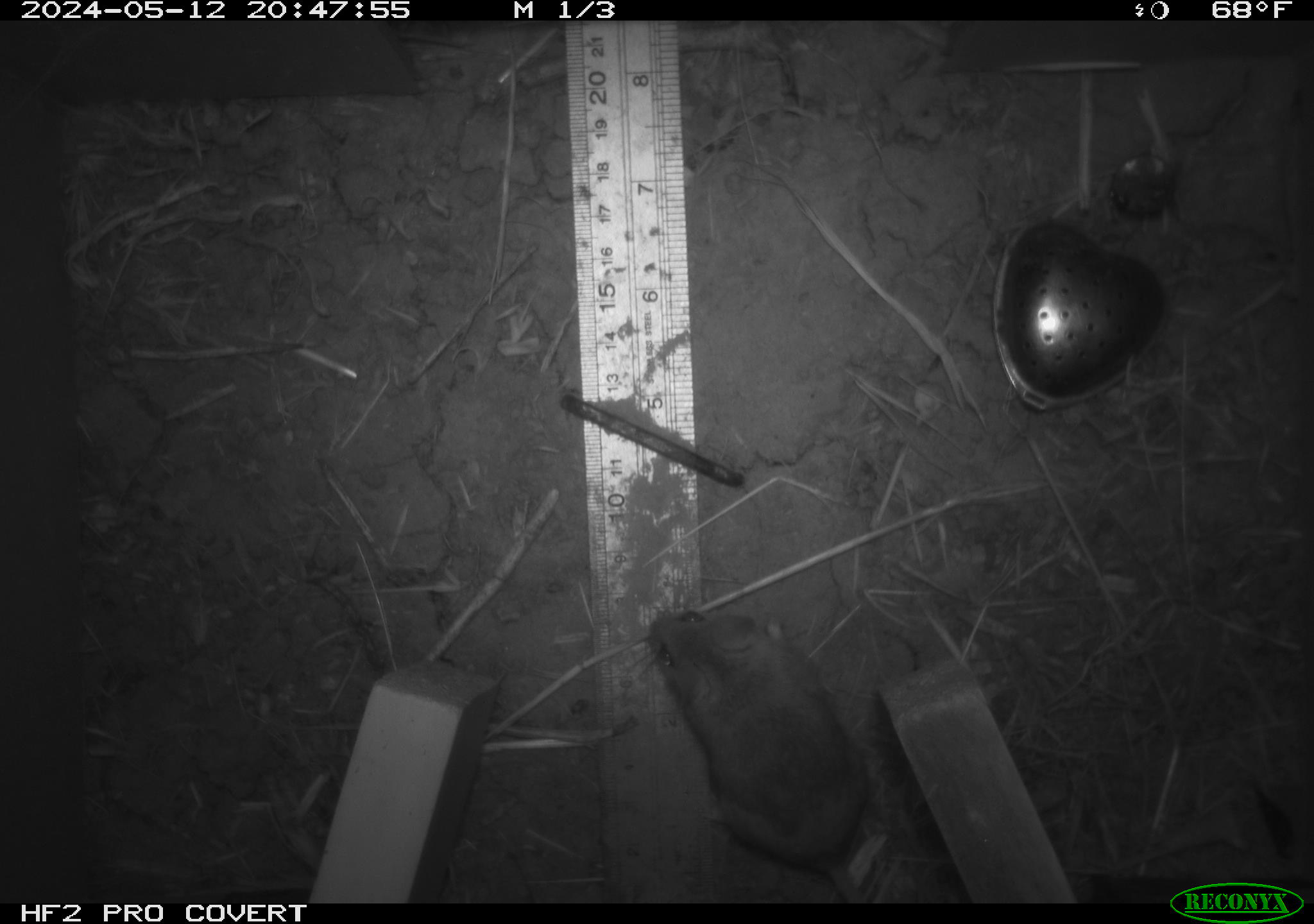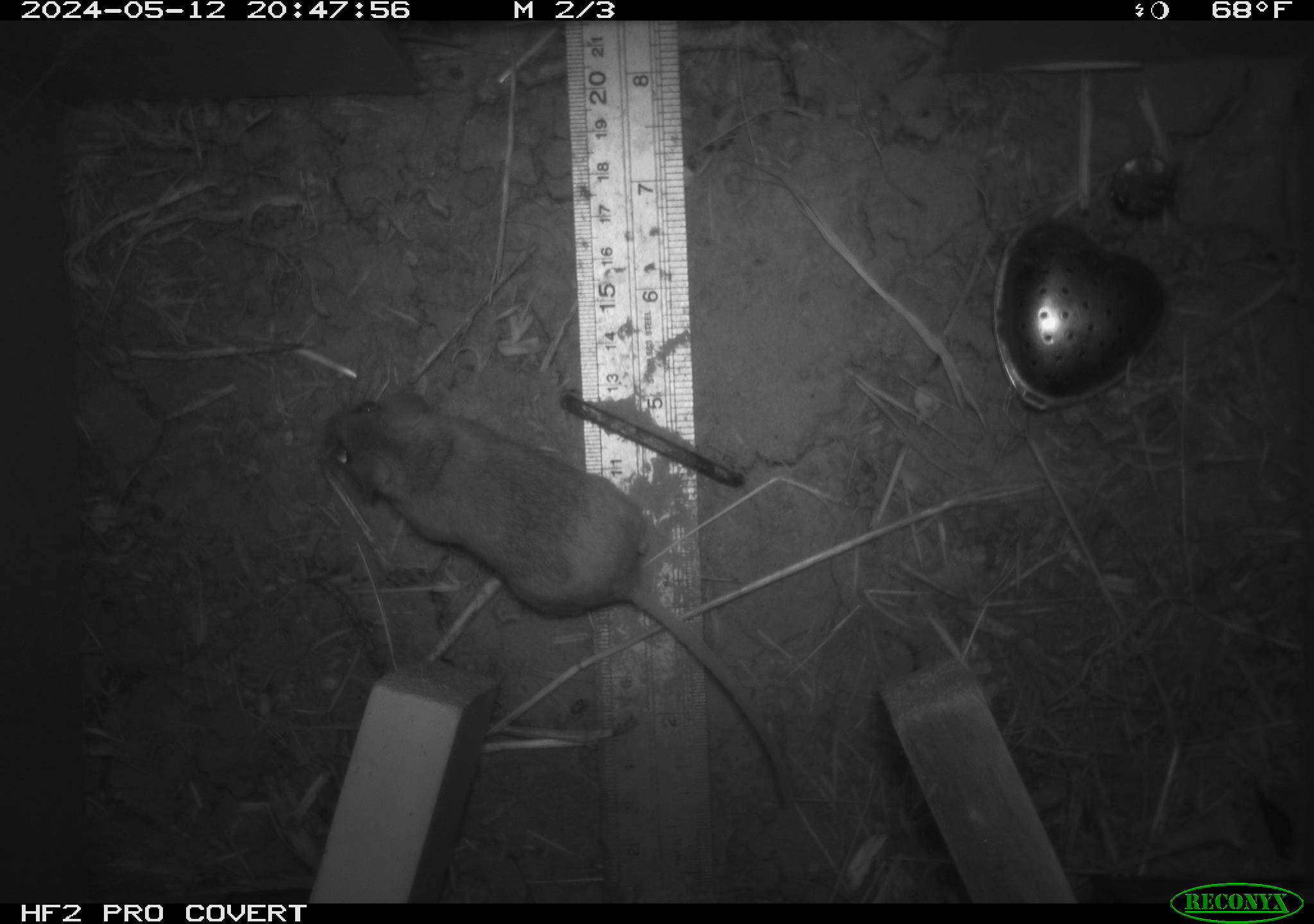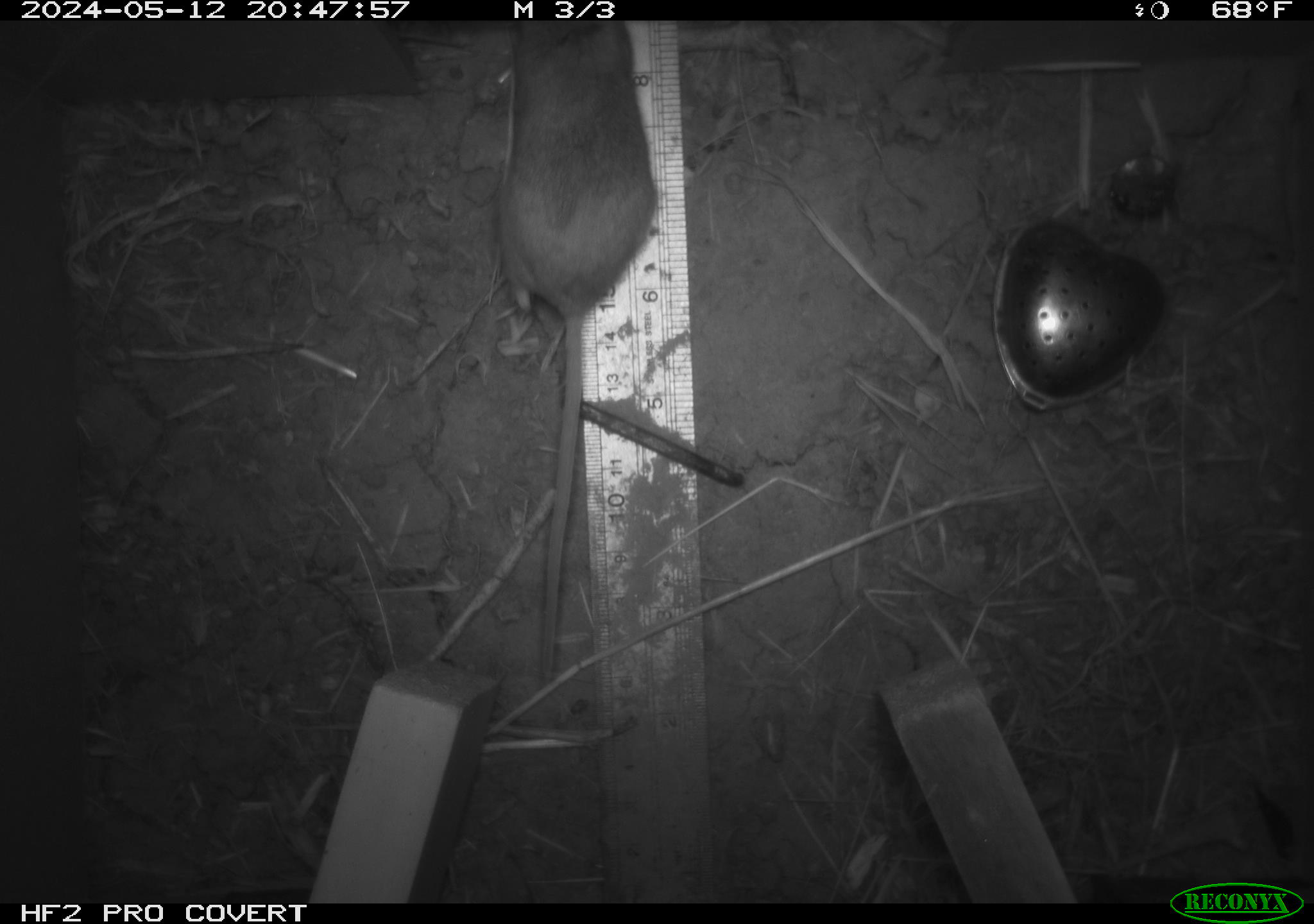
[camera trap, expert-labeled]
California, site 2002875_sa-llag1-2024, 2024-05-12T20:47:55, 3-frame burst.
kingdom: Animalia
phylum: Chordata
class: Mammalia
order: Rodentia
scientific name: Rodentia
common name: mouse species